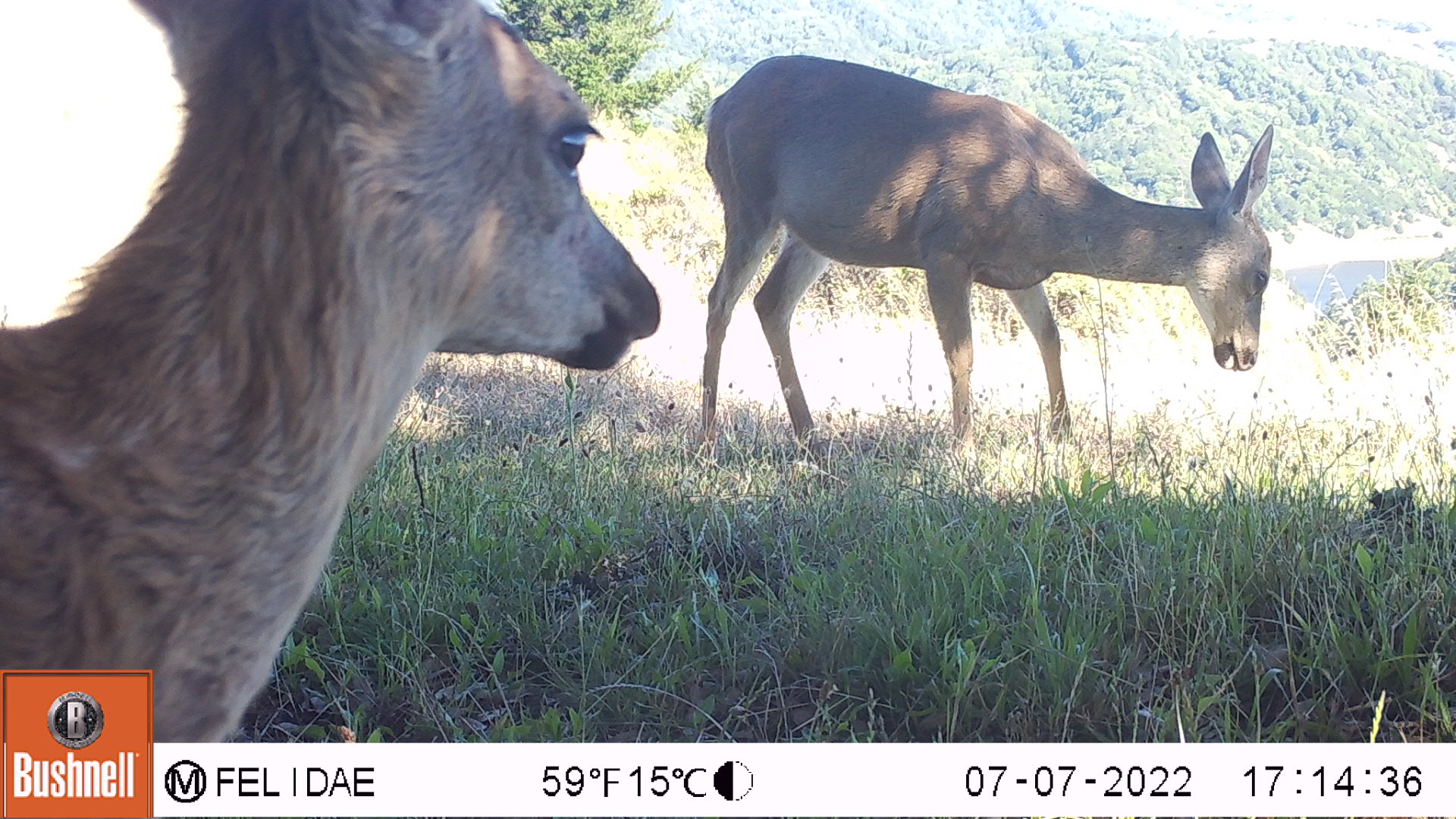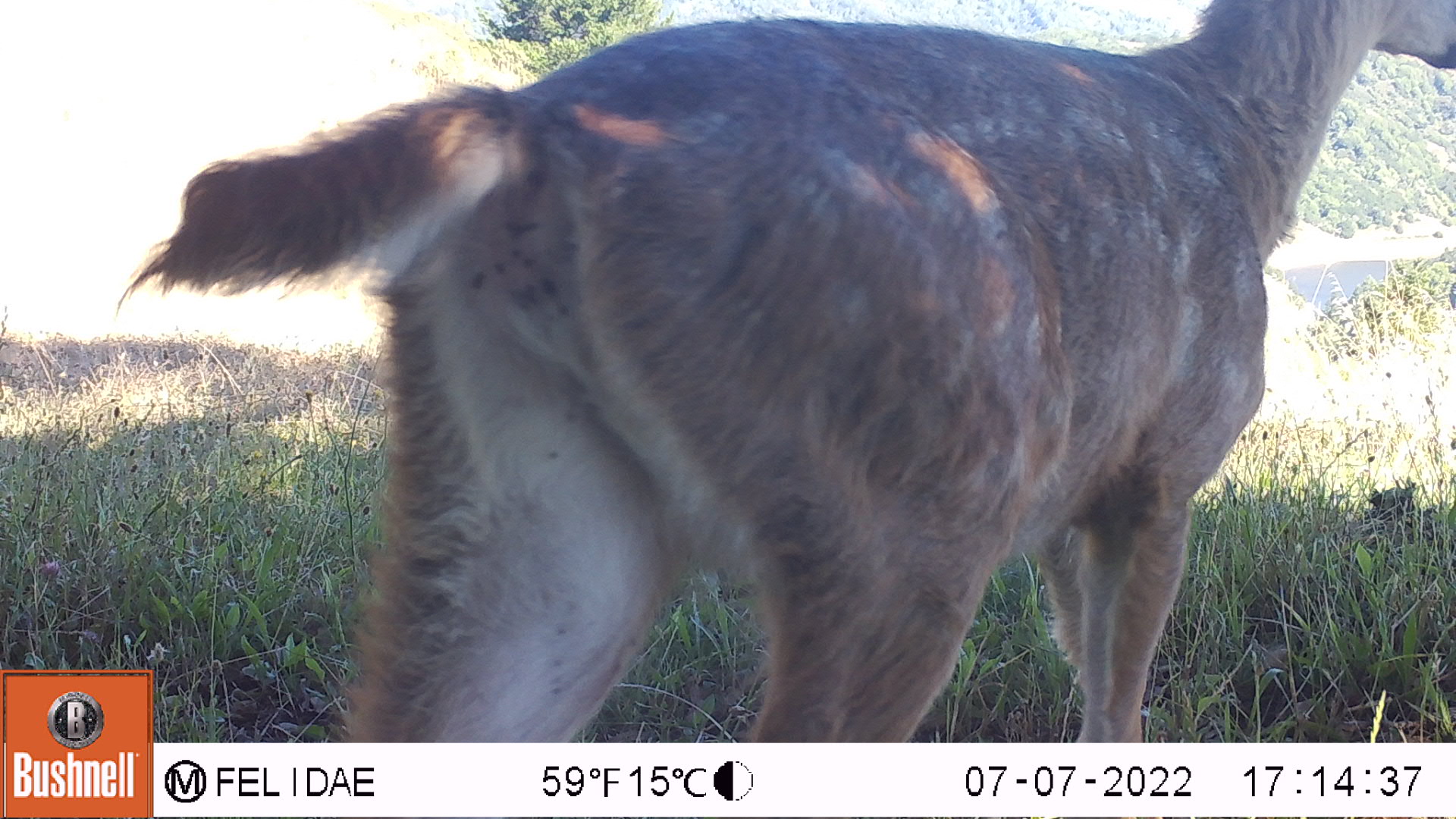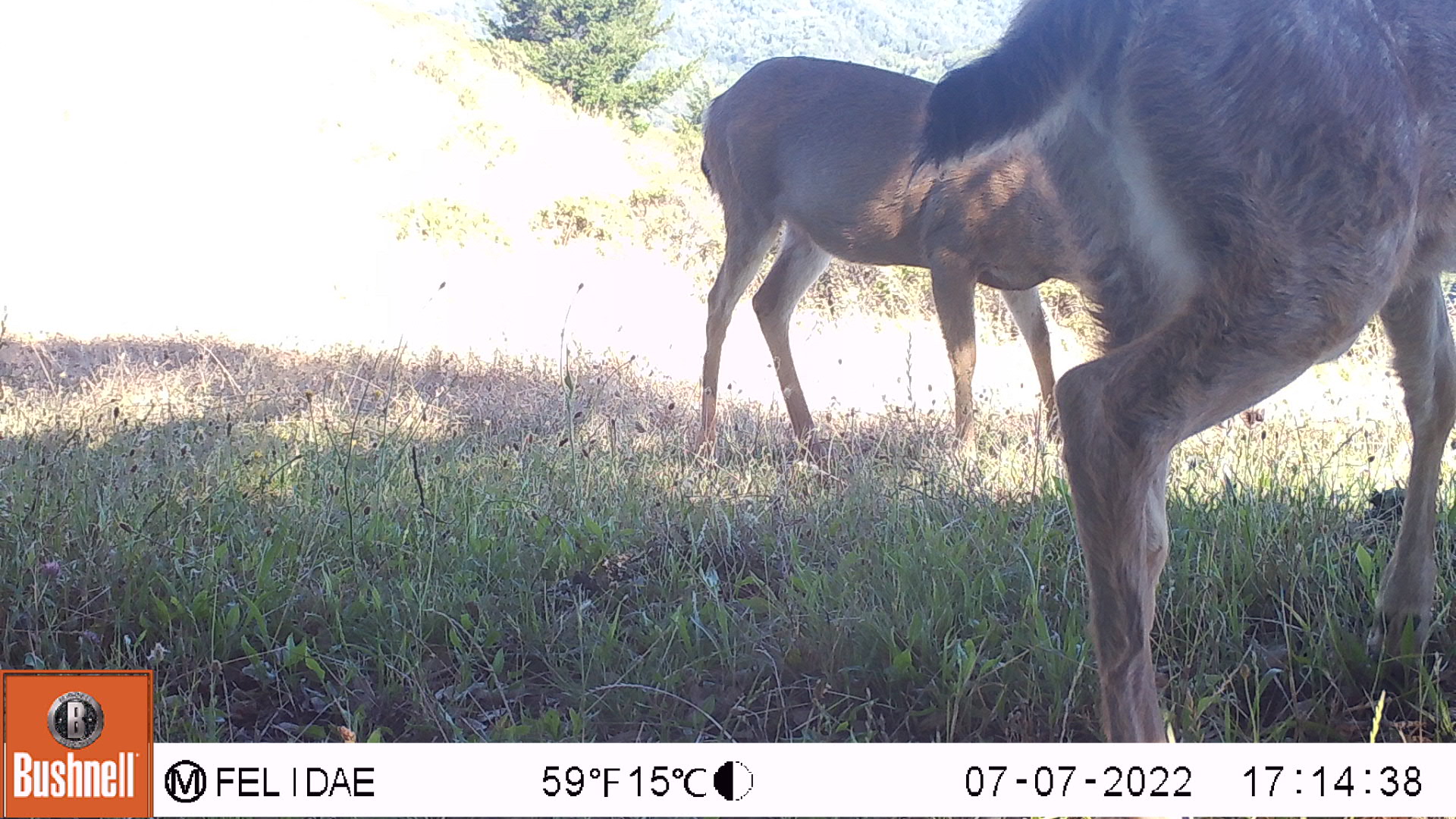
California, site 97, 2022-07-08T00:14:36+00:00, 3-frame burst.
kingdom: Animalia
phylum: Chordata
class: Mammalia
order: Artiodactyla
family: Cervidae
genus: Odocoileus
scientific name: Odocoileus hemionus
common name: mule deer